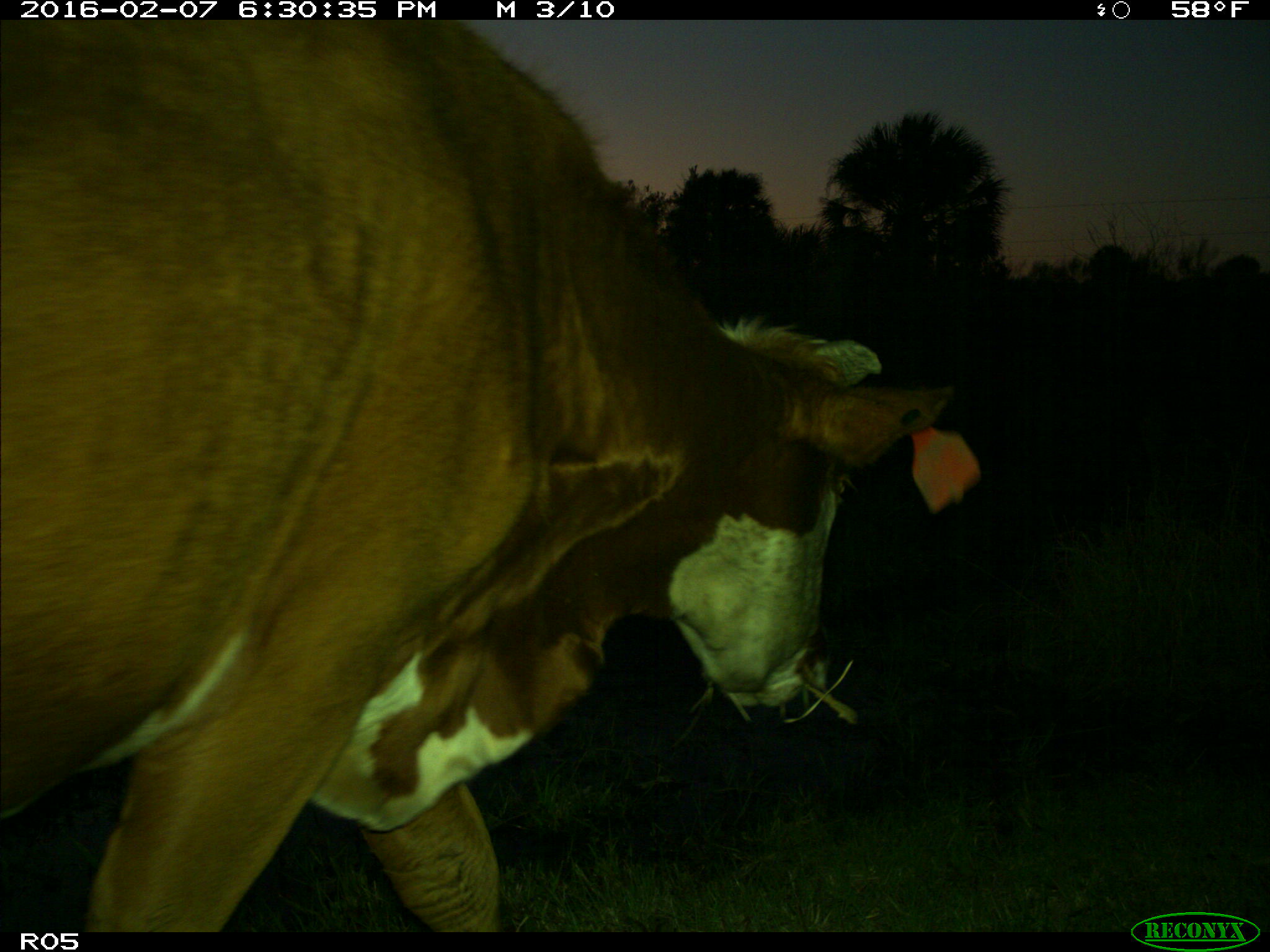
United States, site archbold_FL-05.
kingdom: Animalia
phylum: Chordata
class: Mammalia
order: Artiodactyla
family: Bovidae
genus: Bos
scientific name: Bos taurus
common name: domestic cow